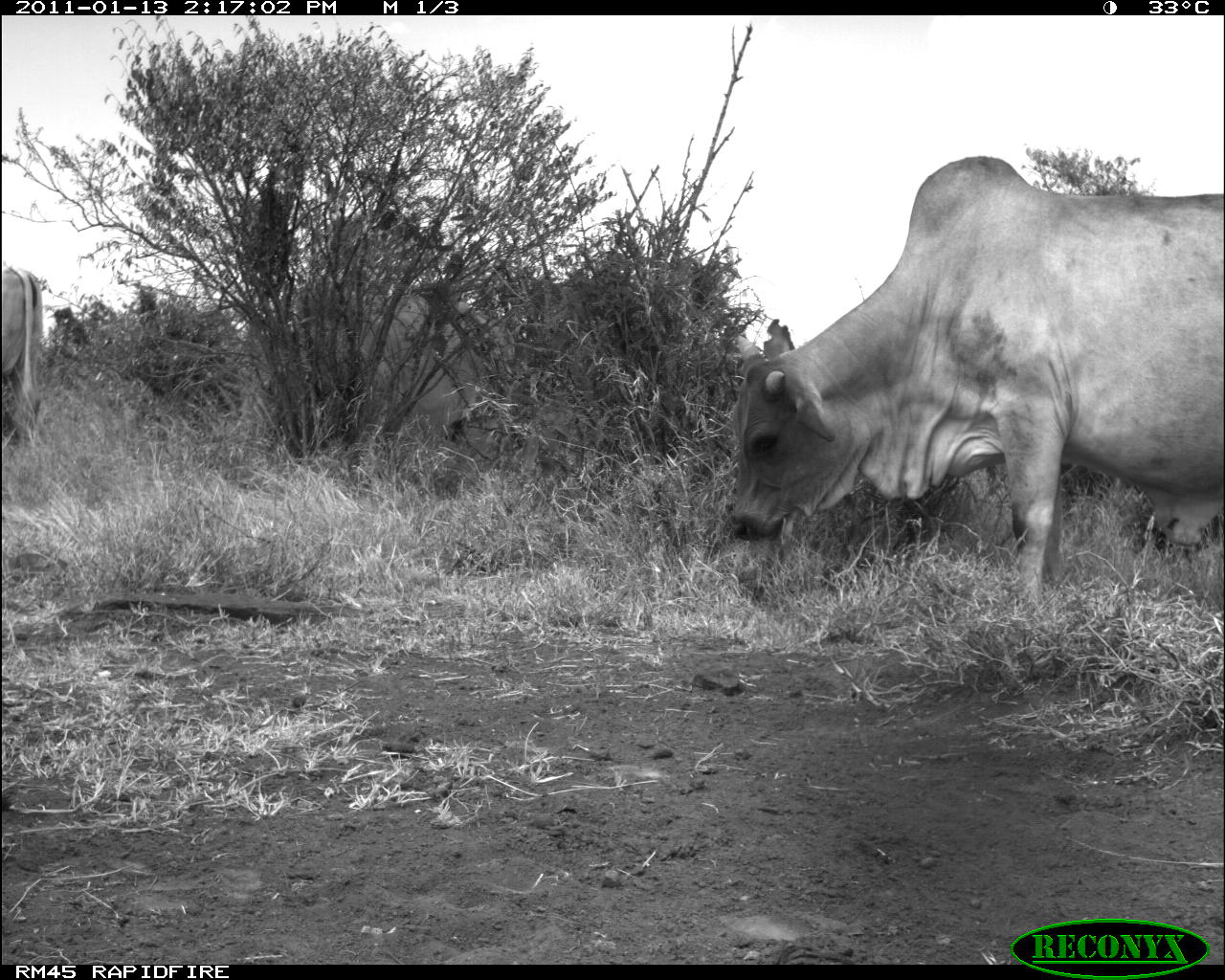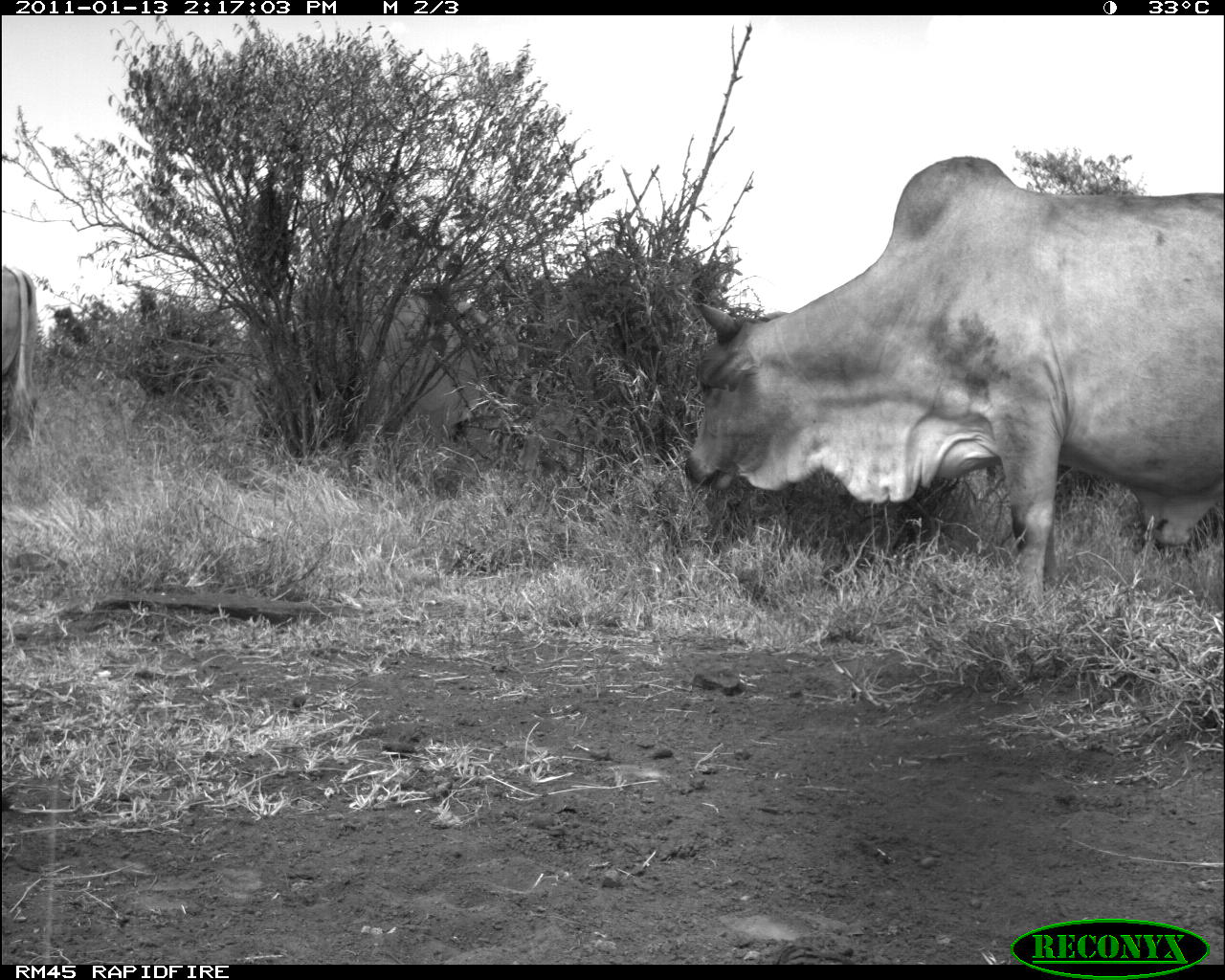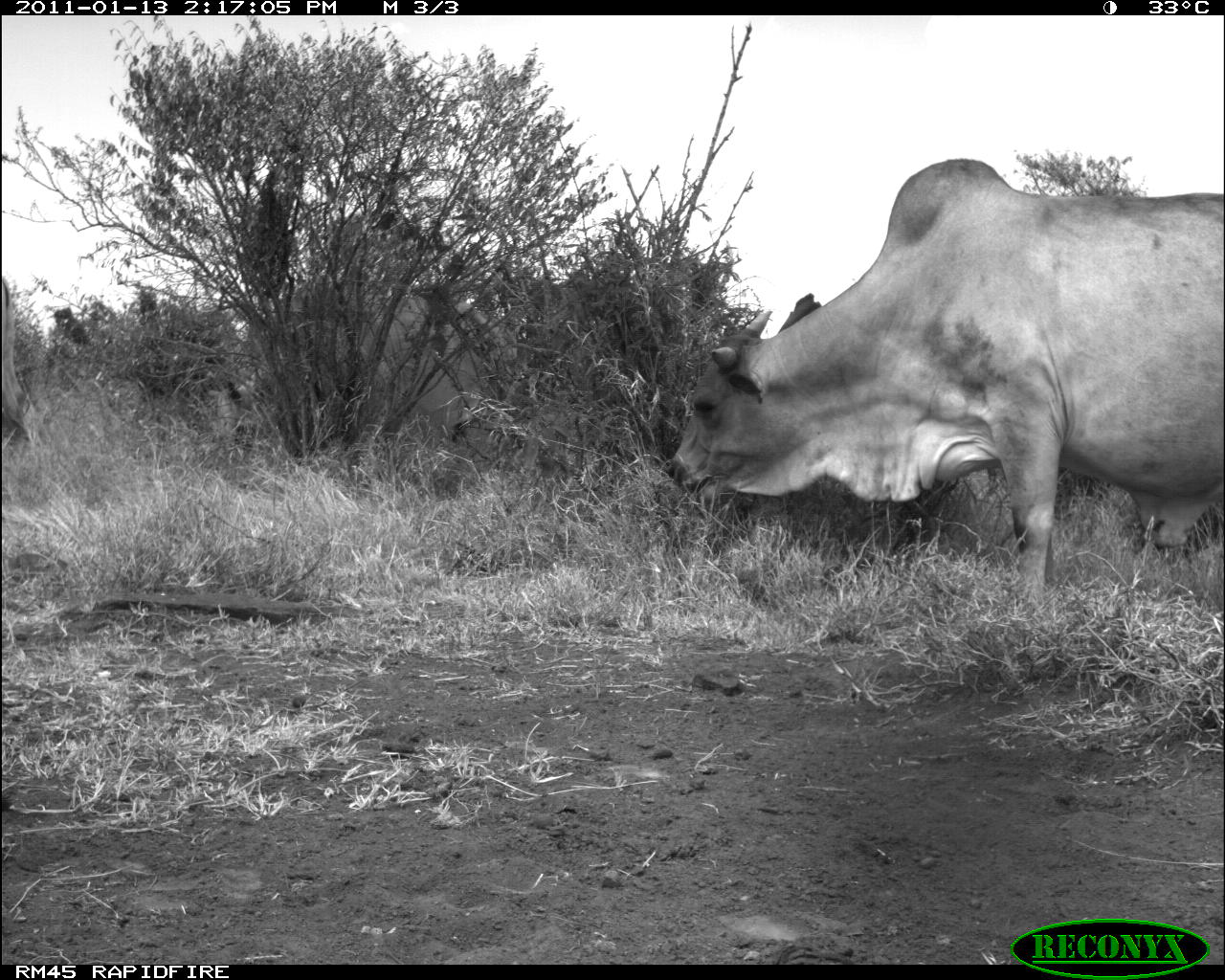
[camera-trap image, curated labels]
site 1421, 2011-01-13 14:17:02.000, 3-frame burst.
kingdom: Animalia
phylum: Chordata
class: Mammalia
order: Artiodactyla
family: Bovidae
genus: Bos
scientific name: Bos taurus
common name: domestic cattle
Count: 2.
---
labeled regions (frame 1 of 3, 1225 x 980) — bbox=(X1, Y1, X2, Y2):
bos taurus: bbox=(725, 152, 1221, 605); bbox=(296, 292, 515, 433); bbox=(0, 265, 43, 445)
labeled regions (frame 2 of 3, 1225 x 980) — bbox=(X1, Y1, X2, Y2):
bos taurus: bbox=(680, 152, 1221, 605); bbox=(353, 294, 528, 445); bbox=(0, 263, 37, 449)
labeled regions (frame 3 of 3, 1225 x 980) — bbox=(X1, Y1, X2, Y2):
bos taurus: bbox=(660, 156, 1221, 601); bbox=(323, 294, 528, 426); bbox=(0, 276, 37, 449)